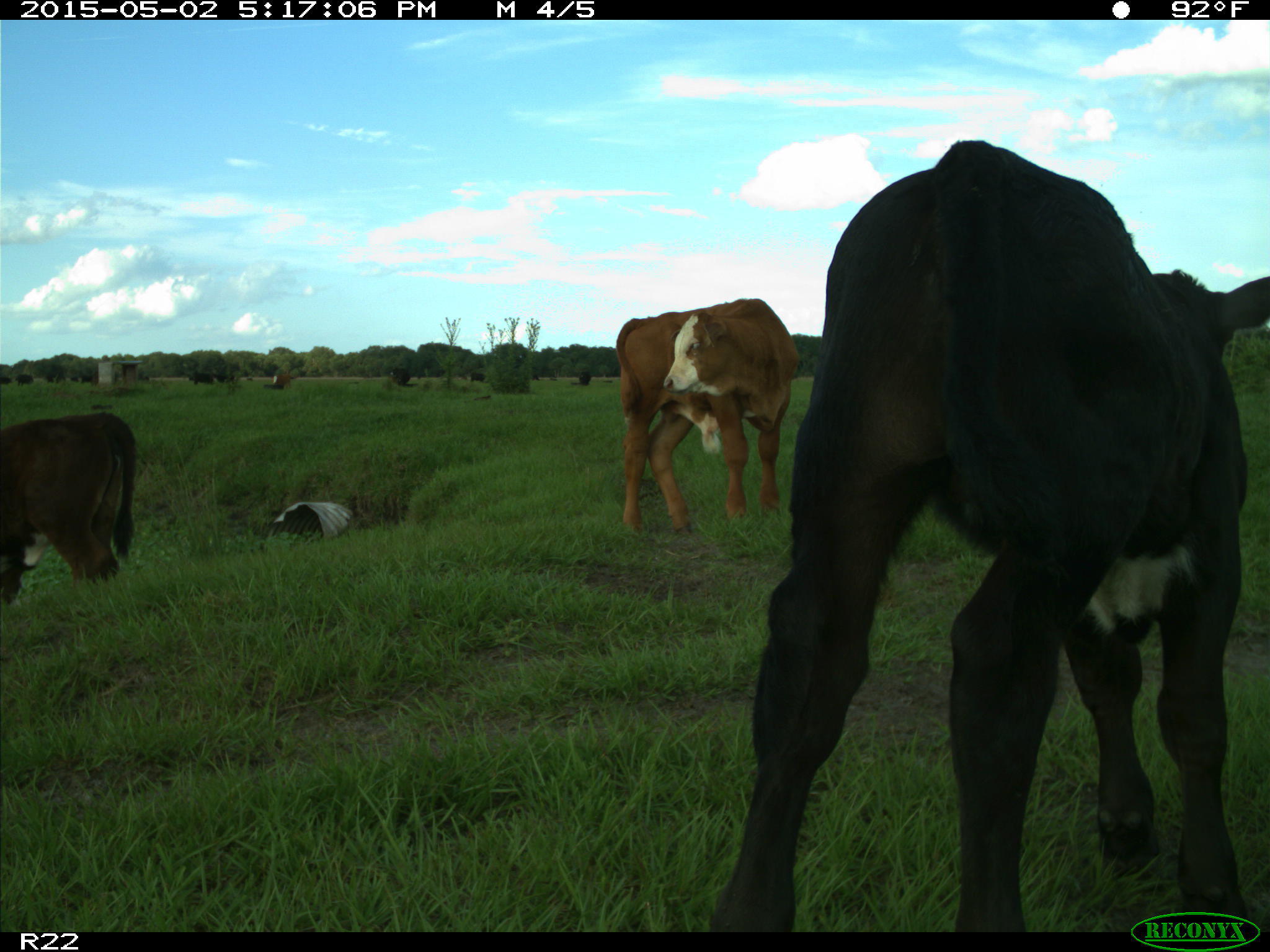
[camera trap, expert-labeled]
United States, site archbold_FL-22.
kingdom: Animalia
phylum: Chordata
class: Mammalia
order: Artiodactyla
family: Bovidae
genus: Bos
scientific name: Bos taurus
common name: domestic cow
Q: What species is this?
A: Bos taurus (domestic cow).